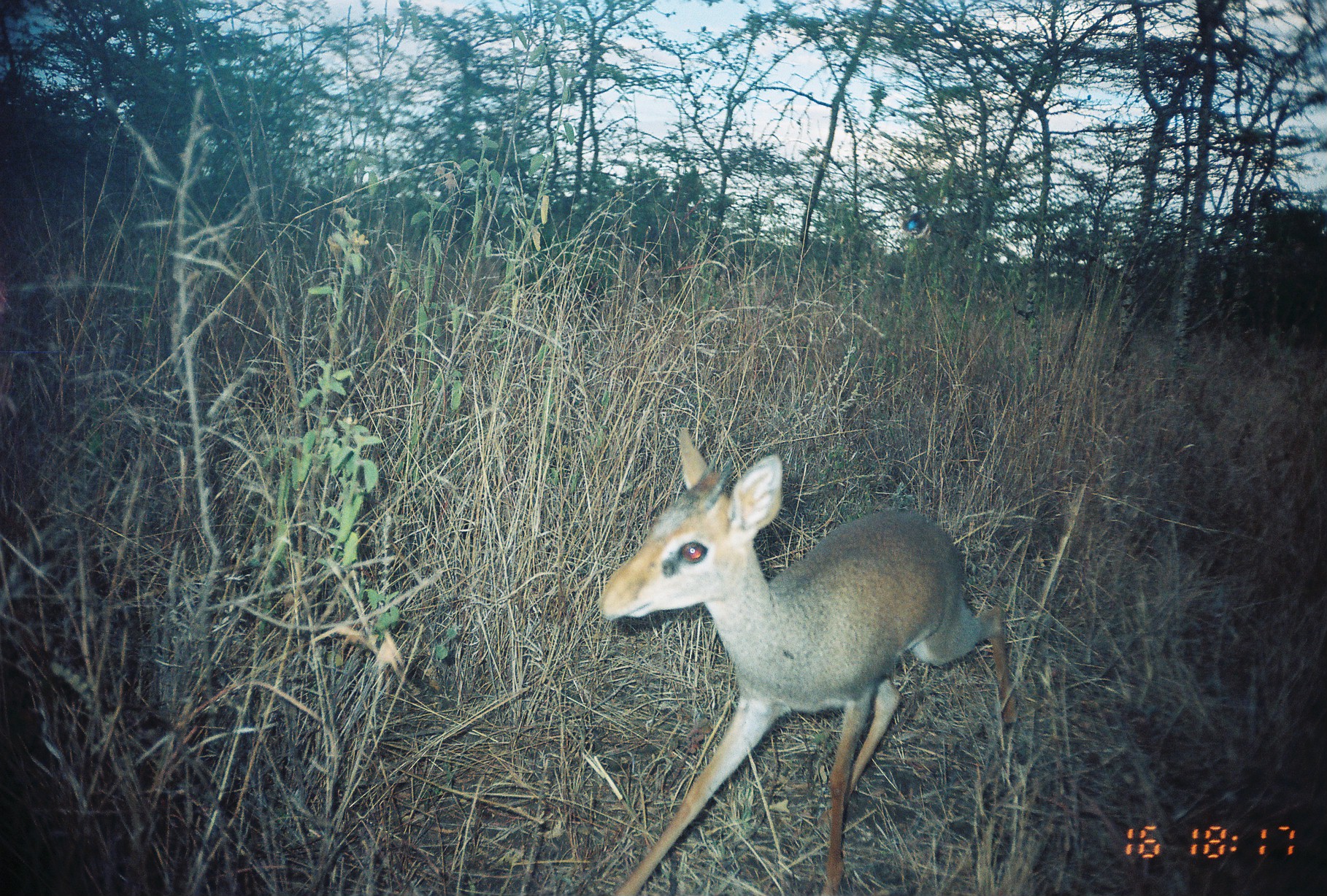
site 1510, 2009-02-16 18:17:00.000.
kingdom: Animalia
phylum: Chordata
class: Mammalia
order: Artiodactyla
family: Bovidae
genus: Madoqua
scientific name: Madoqua guentheri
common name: günther's dik-dik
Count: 1.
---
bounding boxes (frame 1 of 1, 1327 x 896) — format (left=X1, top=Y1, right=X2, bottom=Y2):
madoqua guentheri: (left=600, top=427, right=1020, bottom=896)